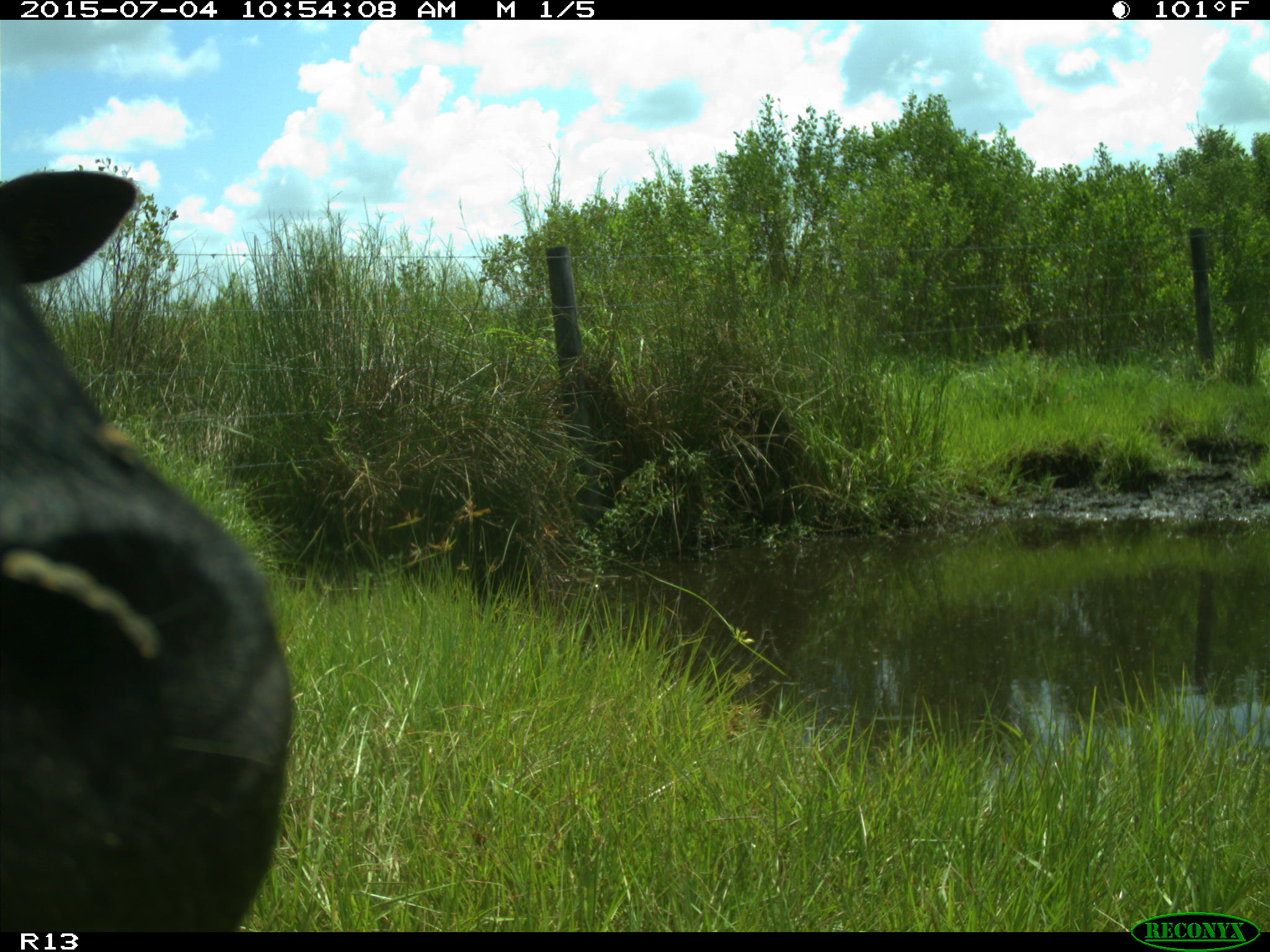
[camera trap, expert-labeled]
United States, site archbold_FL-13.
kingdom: Animalia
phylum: Chordata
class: Mammalia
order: Artiodactyla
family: Bovidae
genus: Bos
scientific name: Bos taurus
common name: domestic cow